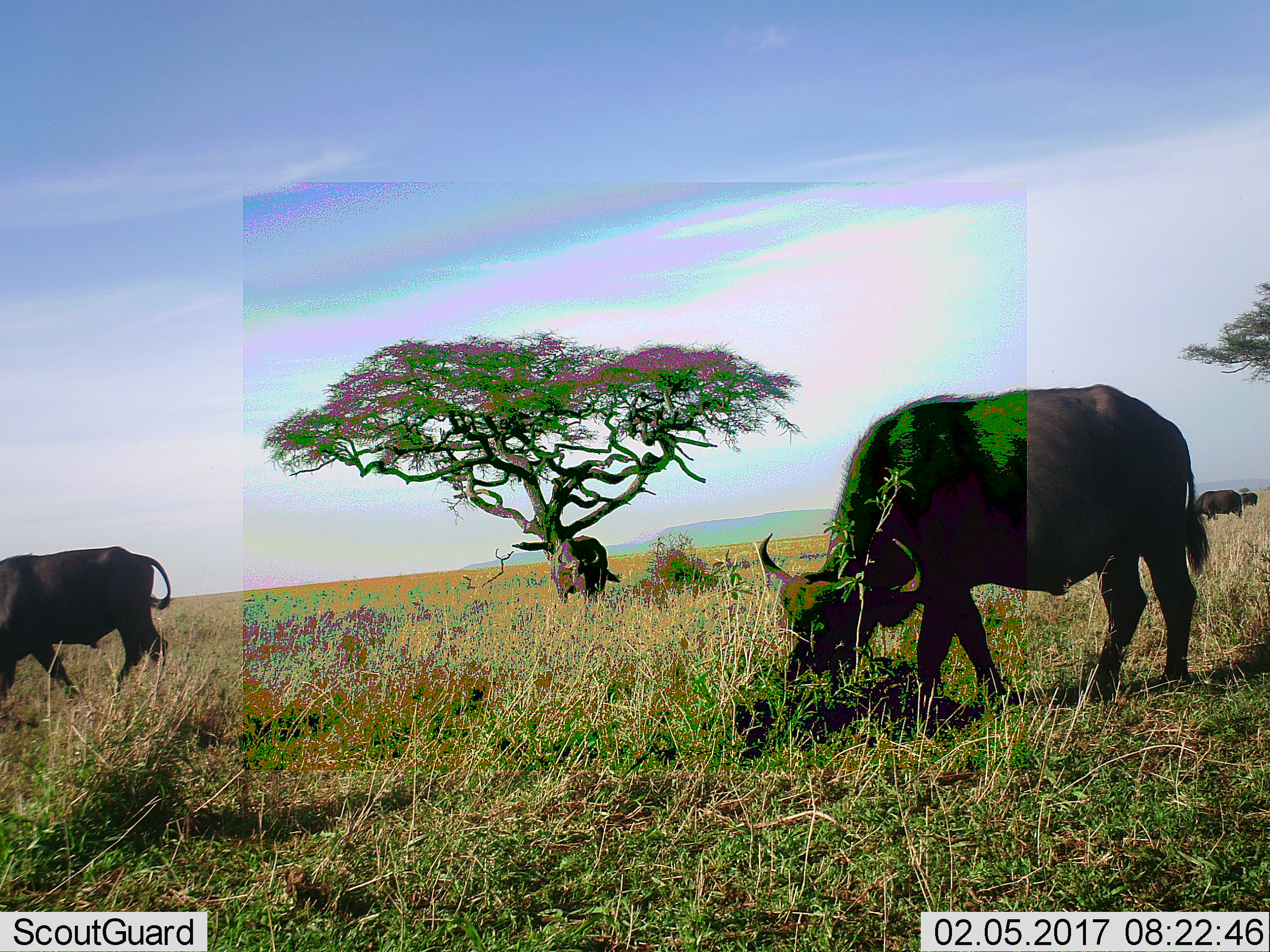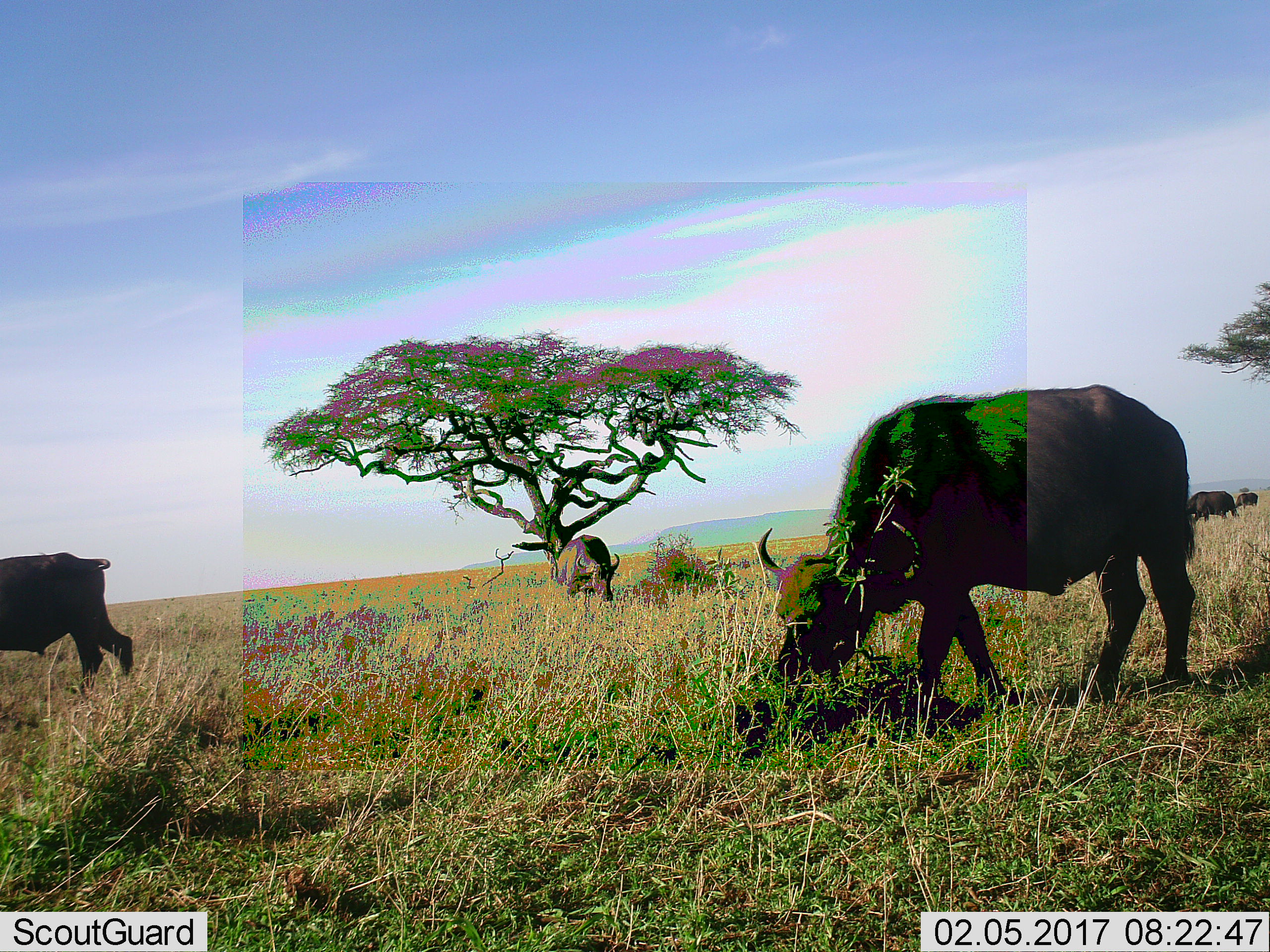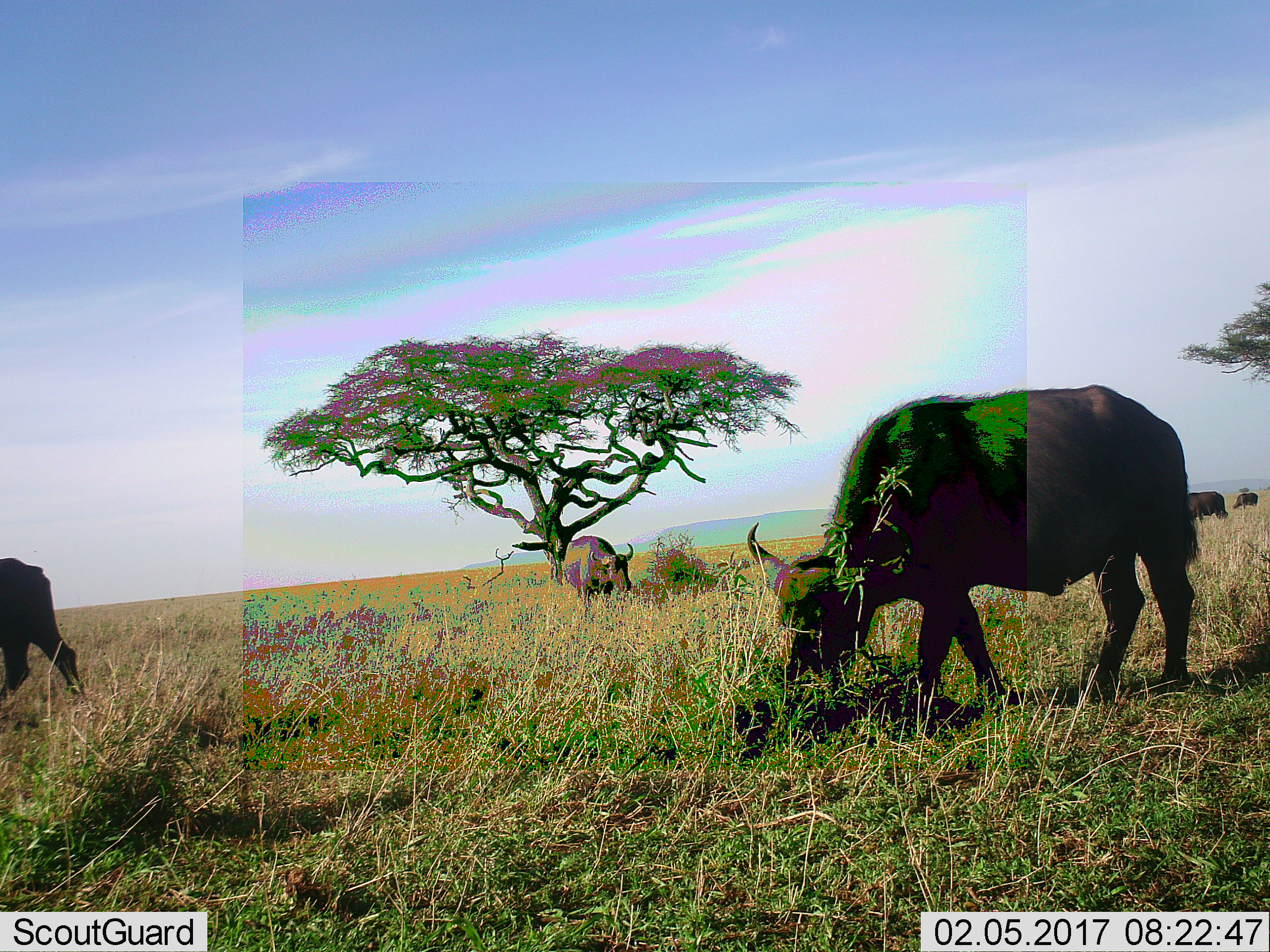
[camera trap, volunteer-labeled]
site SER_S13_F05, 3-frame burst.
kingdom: Animalia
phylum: Chordata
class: Mammalia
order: Artiodactyla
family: Bovidae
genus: Syncerus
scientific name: Syncerus caffer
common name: african buffalo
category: buffalo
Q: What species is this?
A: Buffalo (african buffalo) (Syncerus caffer).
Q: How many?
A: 5.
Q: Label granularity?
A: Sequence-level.